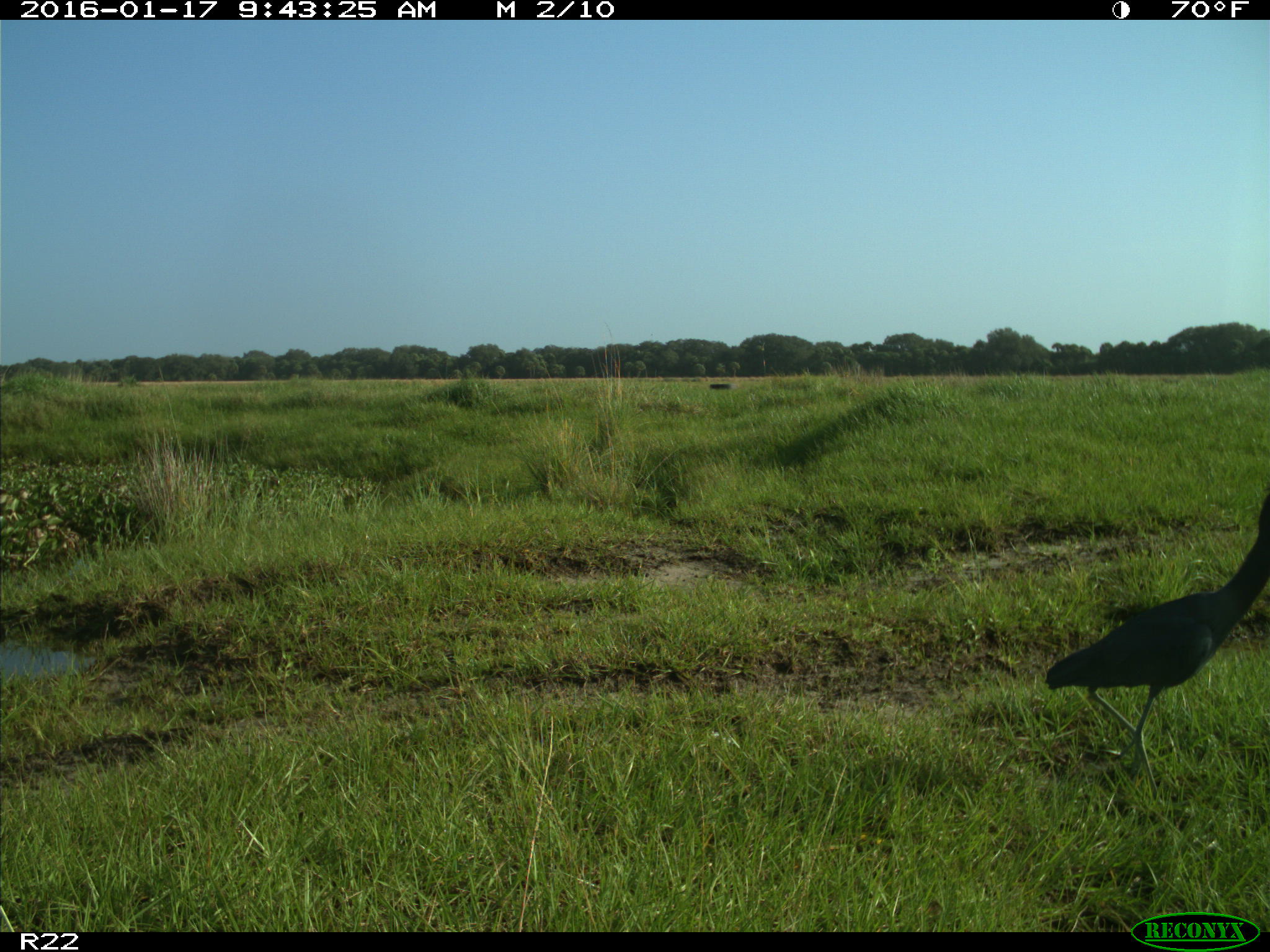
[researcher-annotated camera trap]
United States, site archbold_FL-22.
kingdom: Animalia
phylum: Chordata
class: Aves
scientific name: Aves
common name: birds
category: unidentified bird